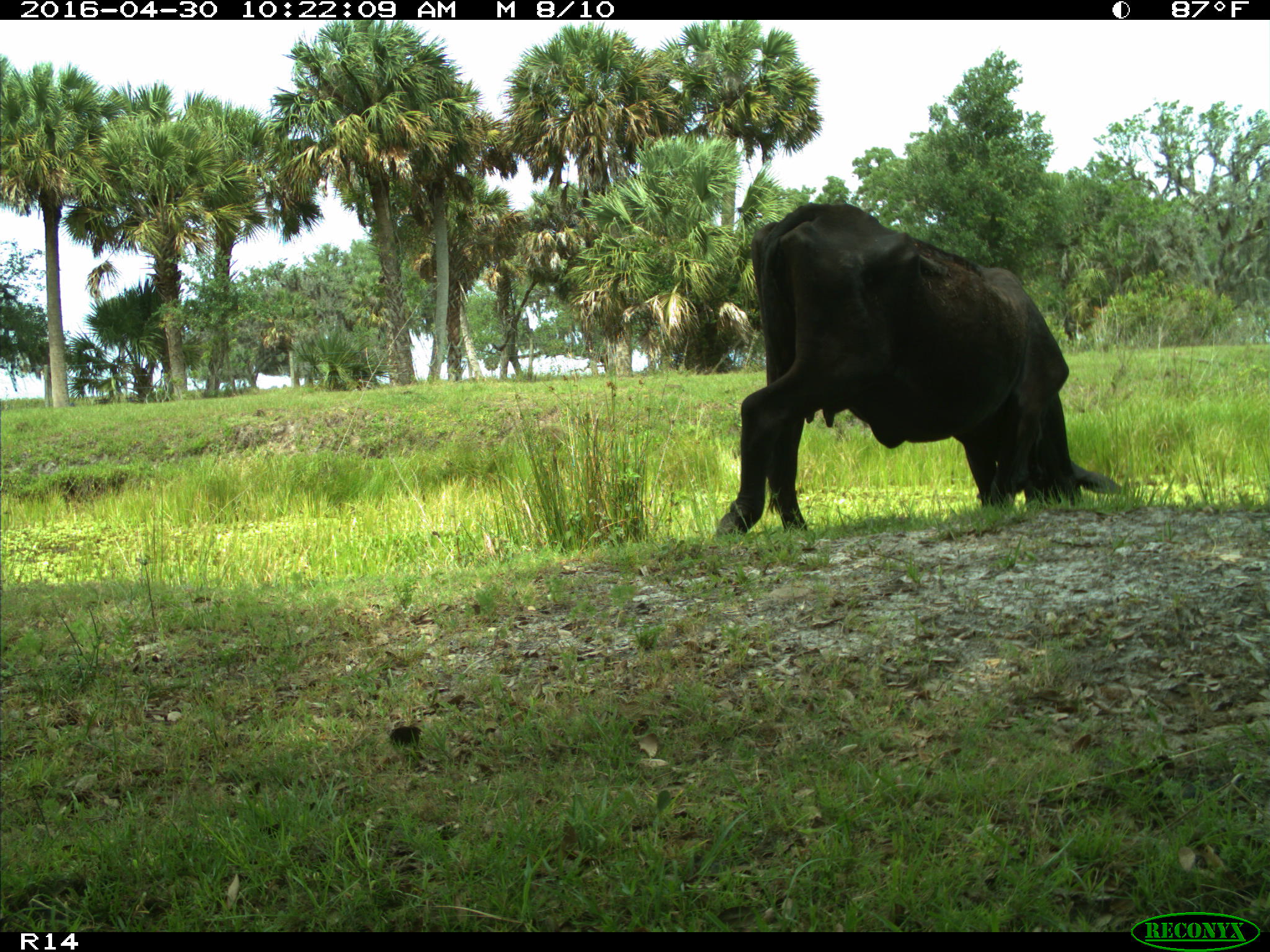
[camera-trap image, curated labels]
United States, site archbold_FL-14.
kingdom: Animalia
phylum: Chordata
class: Mammalia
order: Artiodactyla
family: Bovidae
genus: Bos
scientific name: Bos taurus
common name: domestic cow